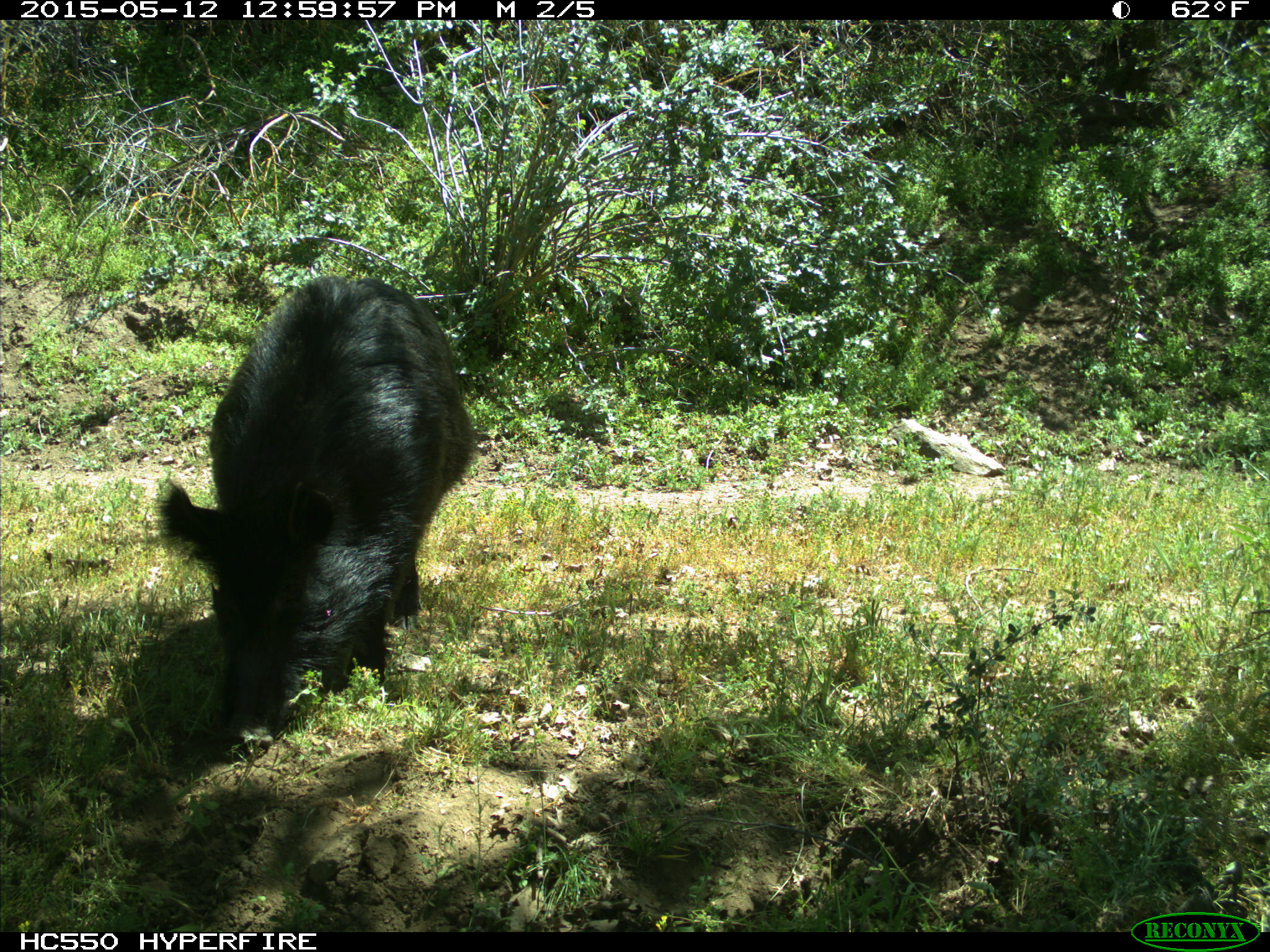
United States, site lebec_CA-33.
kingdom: Animalia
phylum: Chordata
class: Mammalia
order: Artiodactyla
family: Suidae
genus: Sus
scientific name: Sus scrofa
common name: wild boar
Sus scrofa (wild boar).